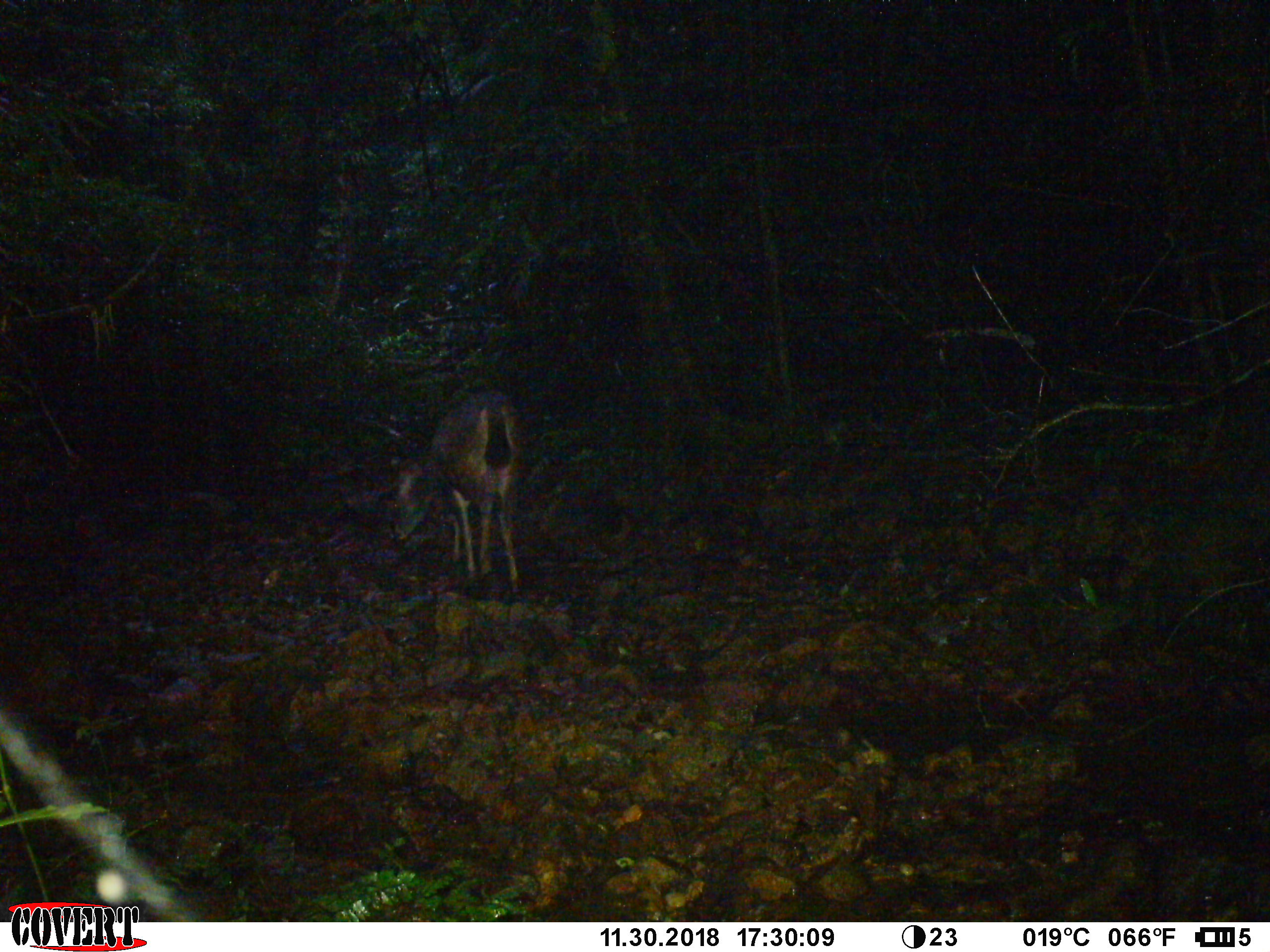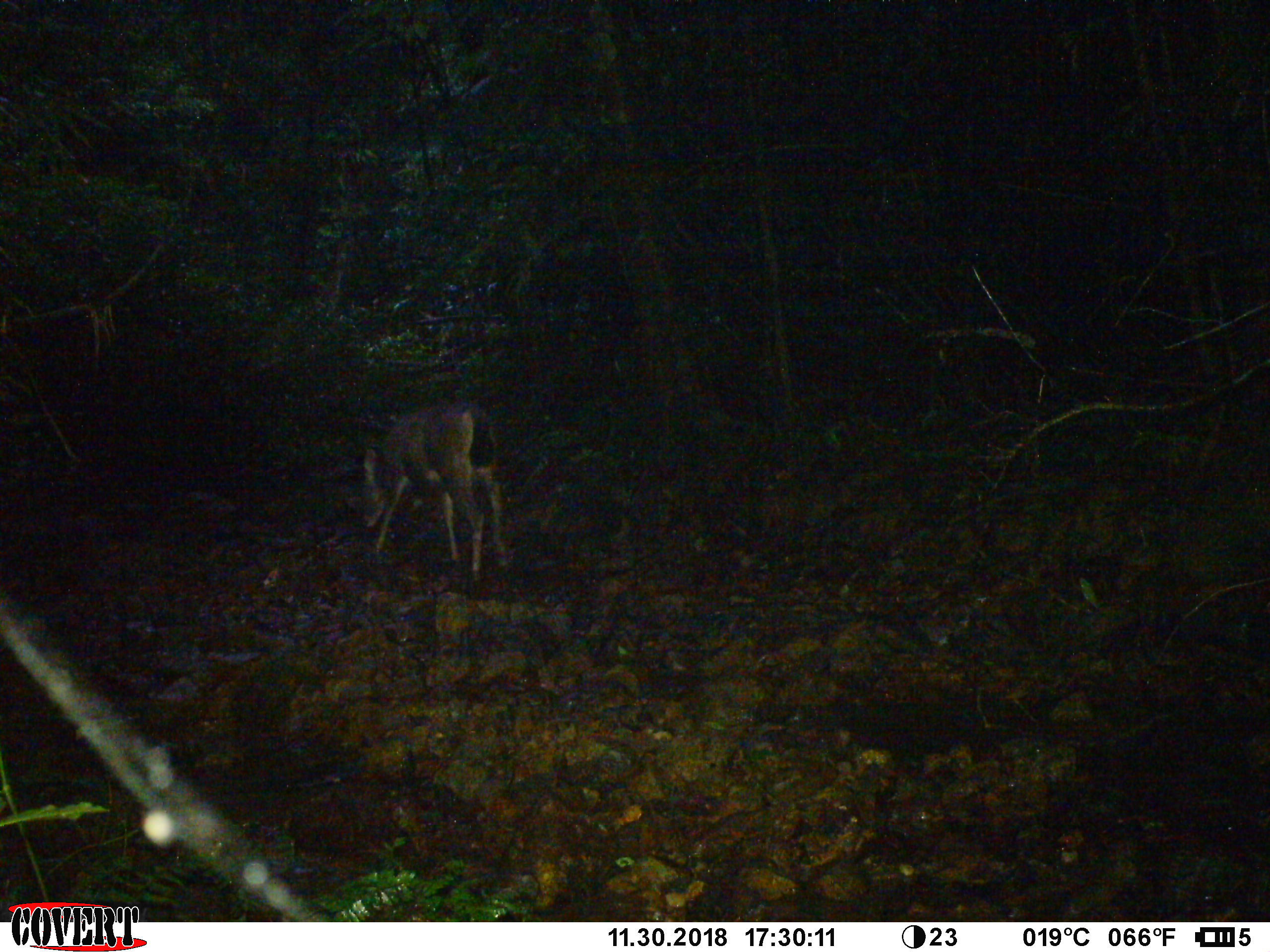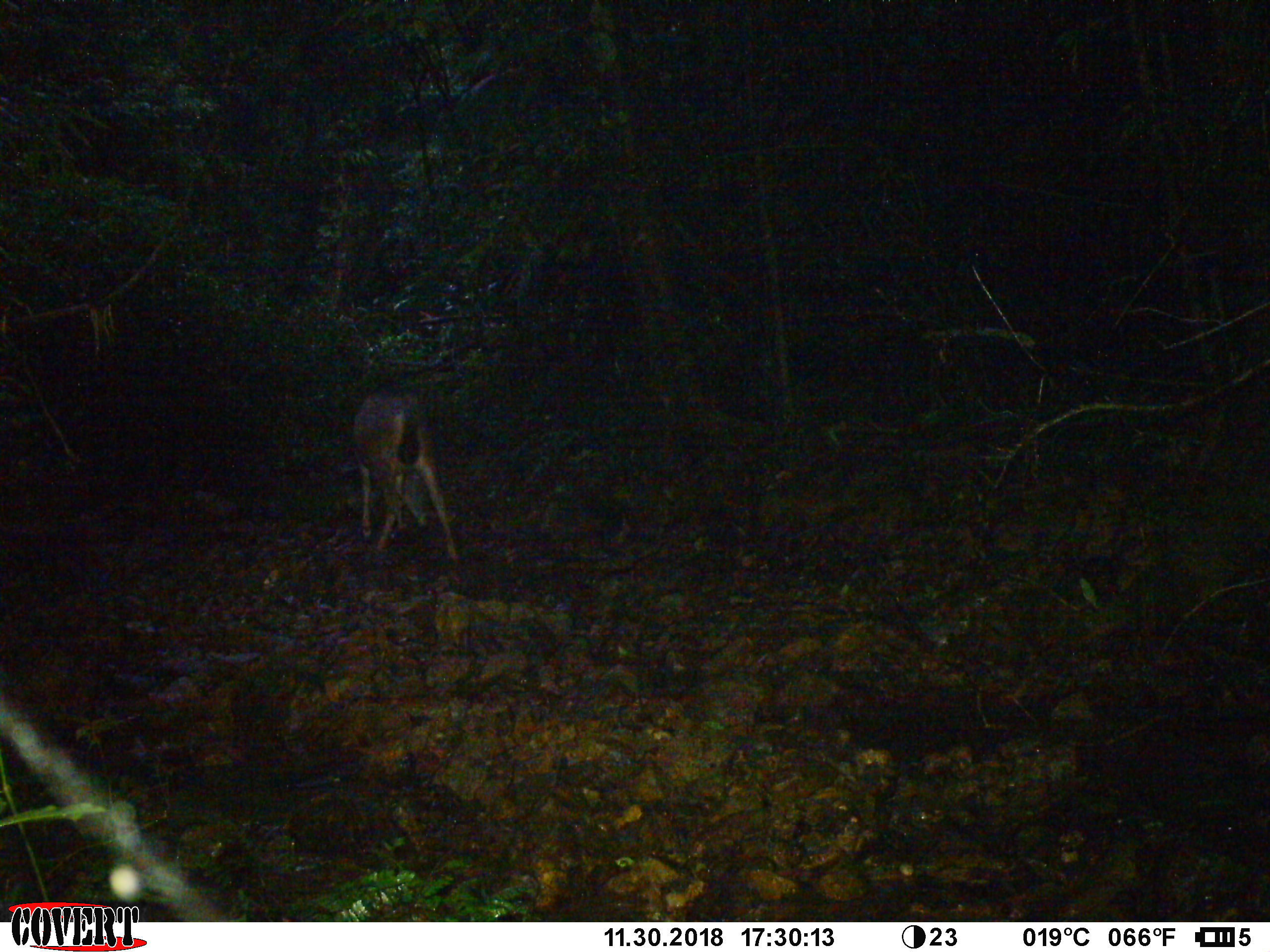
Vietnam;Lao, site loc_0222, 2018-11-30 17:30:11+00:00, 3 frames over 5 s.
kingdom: Animalia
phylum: Chordata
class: Mammalia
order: Artiodactyla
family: Cervidae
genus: Rusa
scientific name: Rusa unicolor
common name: sambar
Sambar (Rusa unicolor). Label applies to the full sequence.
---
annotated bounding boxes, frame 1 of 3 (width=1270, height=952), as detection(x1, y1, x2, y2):
sambar: detection(390, 392, 529, 593)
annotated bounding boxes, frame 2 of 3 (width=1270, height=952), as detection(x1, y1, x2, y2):
sambar: detection(357, 403, 507, 583)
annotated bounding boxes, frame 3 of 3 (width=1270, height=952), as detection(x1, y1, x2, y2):
sambar: detection(353, 393, 459, 561)